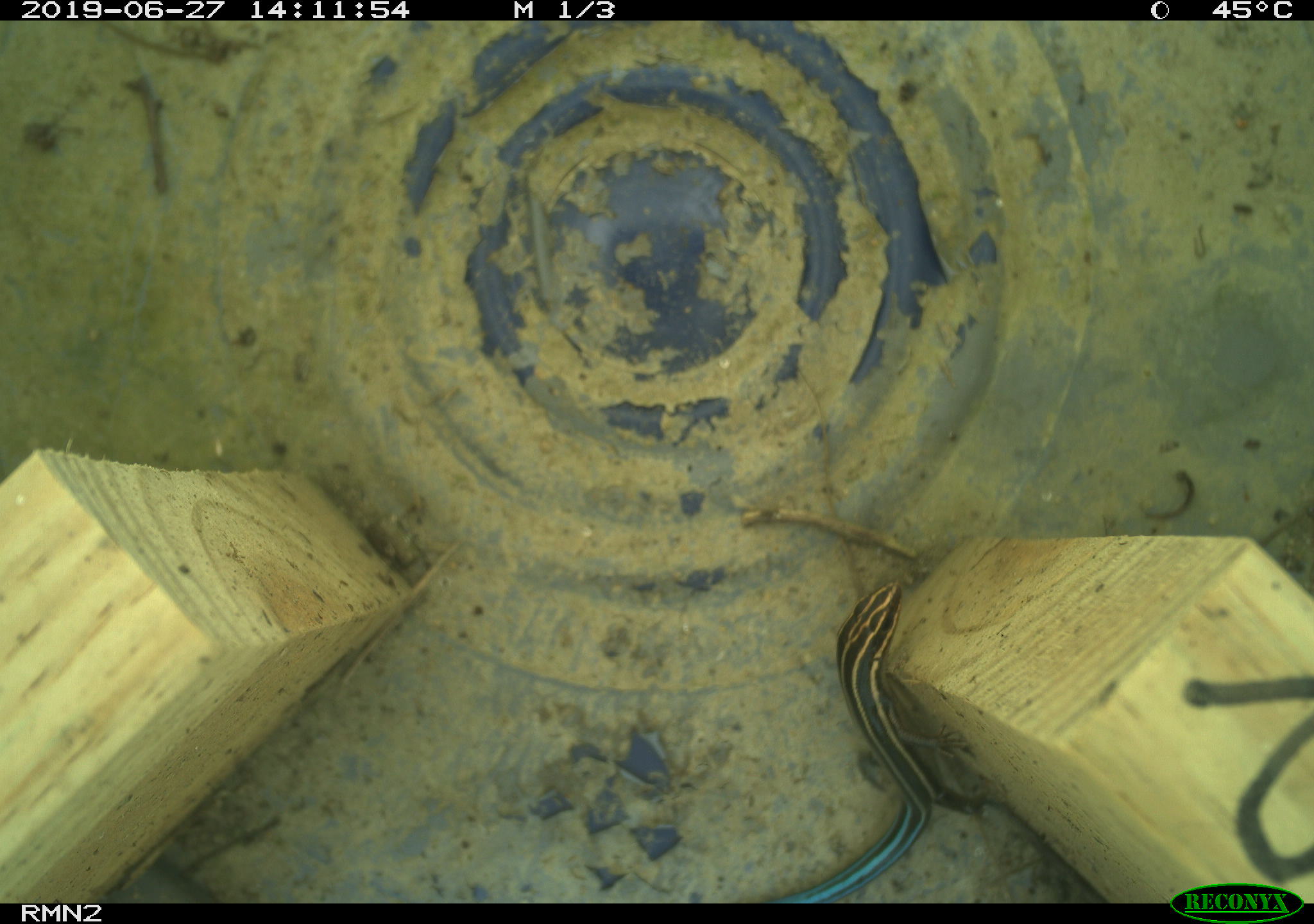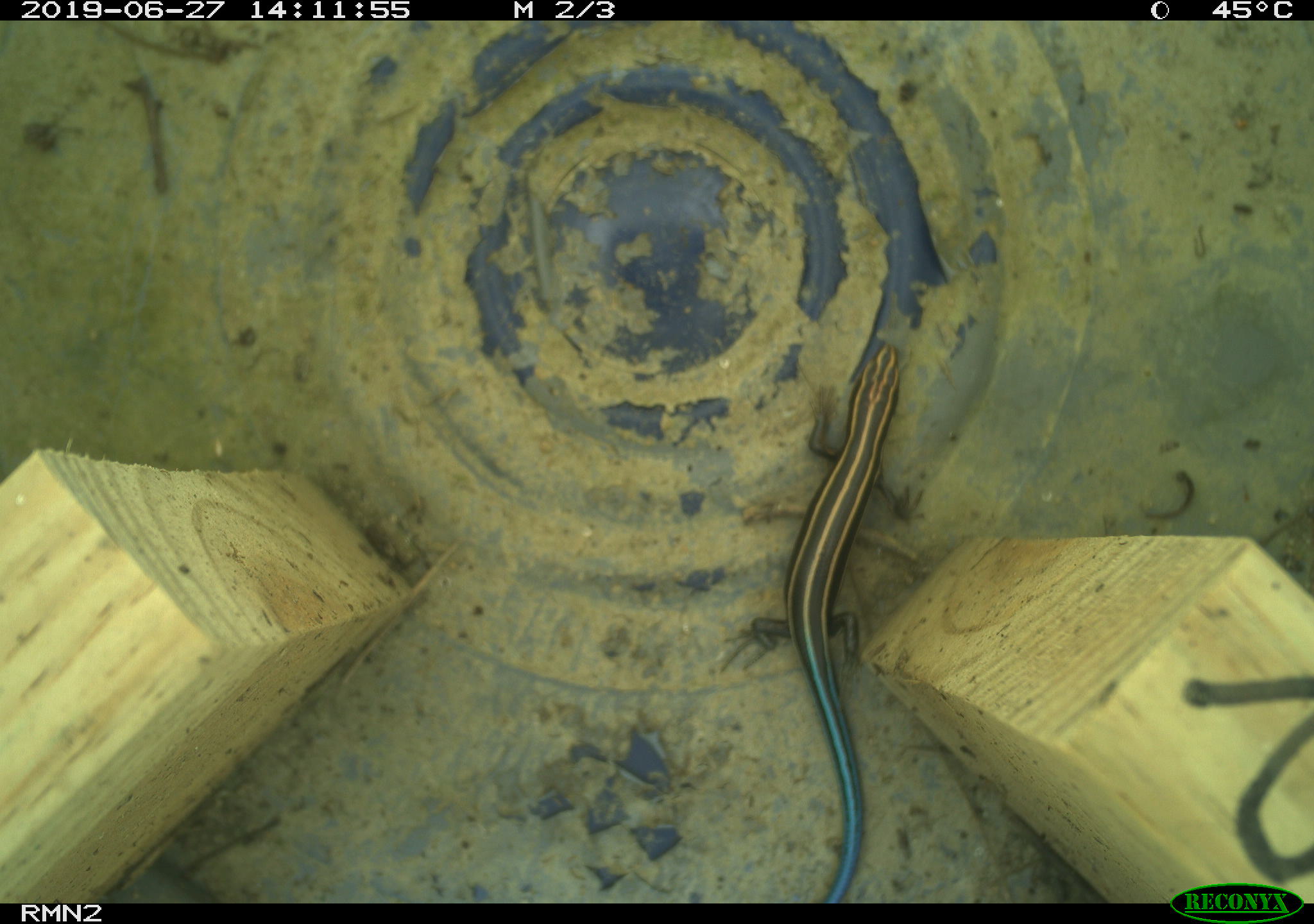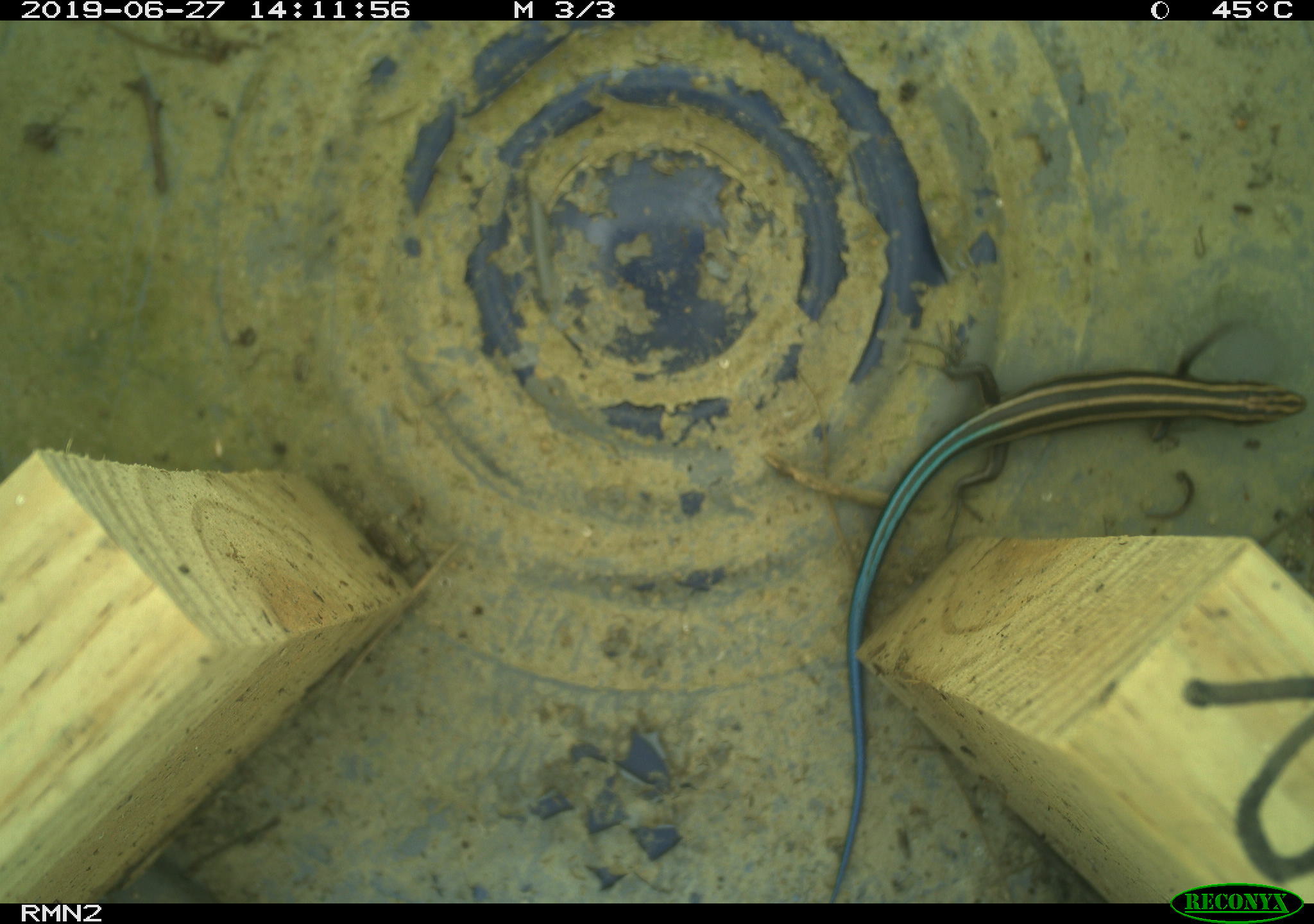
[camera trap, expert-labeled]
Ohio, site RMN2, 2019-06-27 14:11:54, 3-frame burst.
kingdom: Animalia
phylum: Chordata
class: Reptilia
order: Squamata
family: Scincidae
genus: Plestiodon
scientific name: Plestiodon fasciatus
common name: common five-lined skink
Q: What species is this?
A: Common five-lined skink (Plestiodon fasciatus).